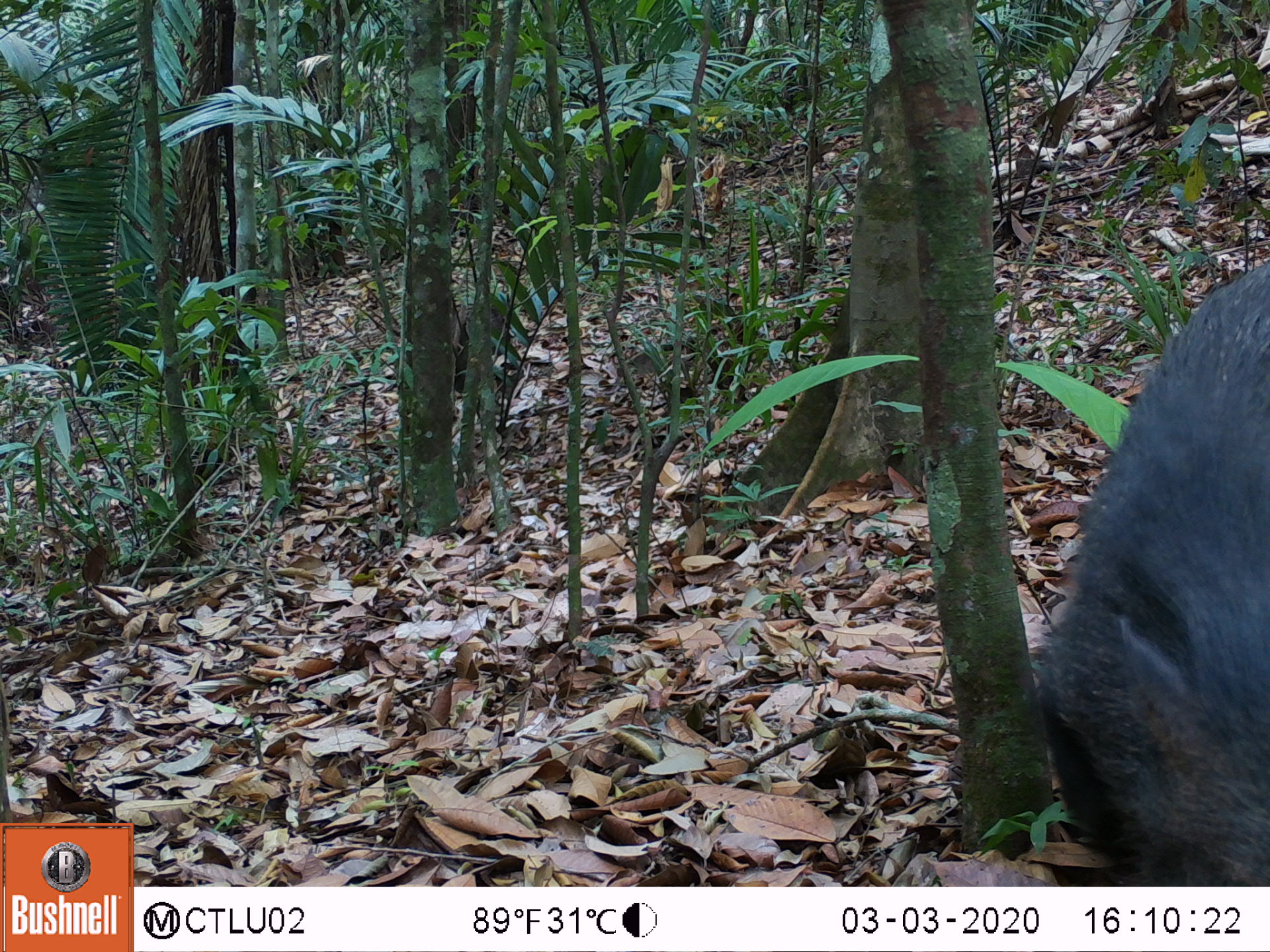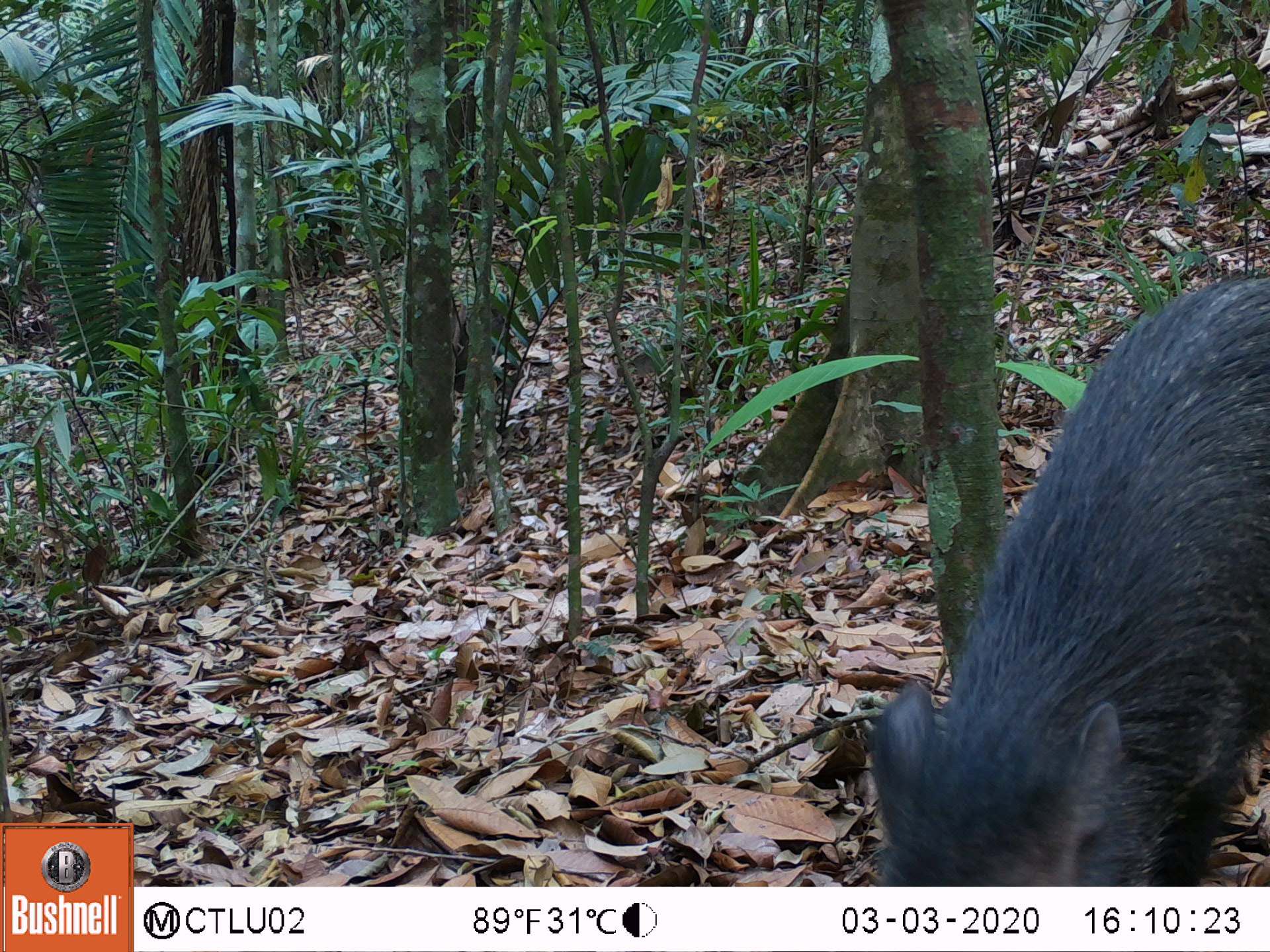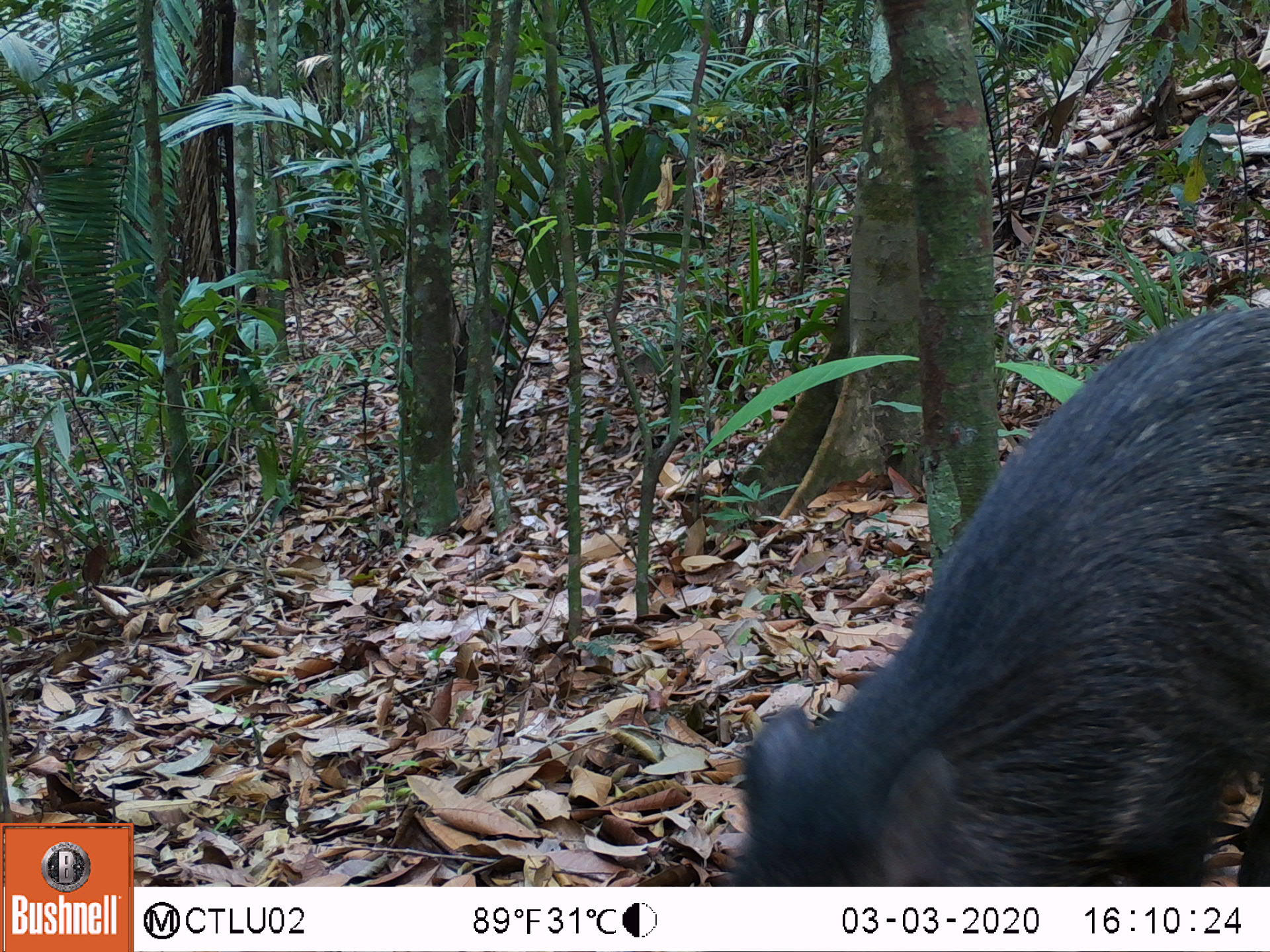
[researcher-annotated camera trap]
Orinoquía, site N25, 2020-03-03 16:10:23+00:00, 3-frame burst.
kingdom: Animalia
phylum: Chordata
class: Mammalia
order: Artiodactyla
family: Tayassuidae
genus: Pecari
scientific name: Pecari tajacu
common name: collared peccary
Collared peccary (Pecari tajacu).